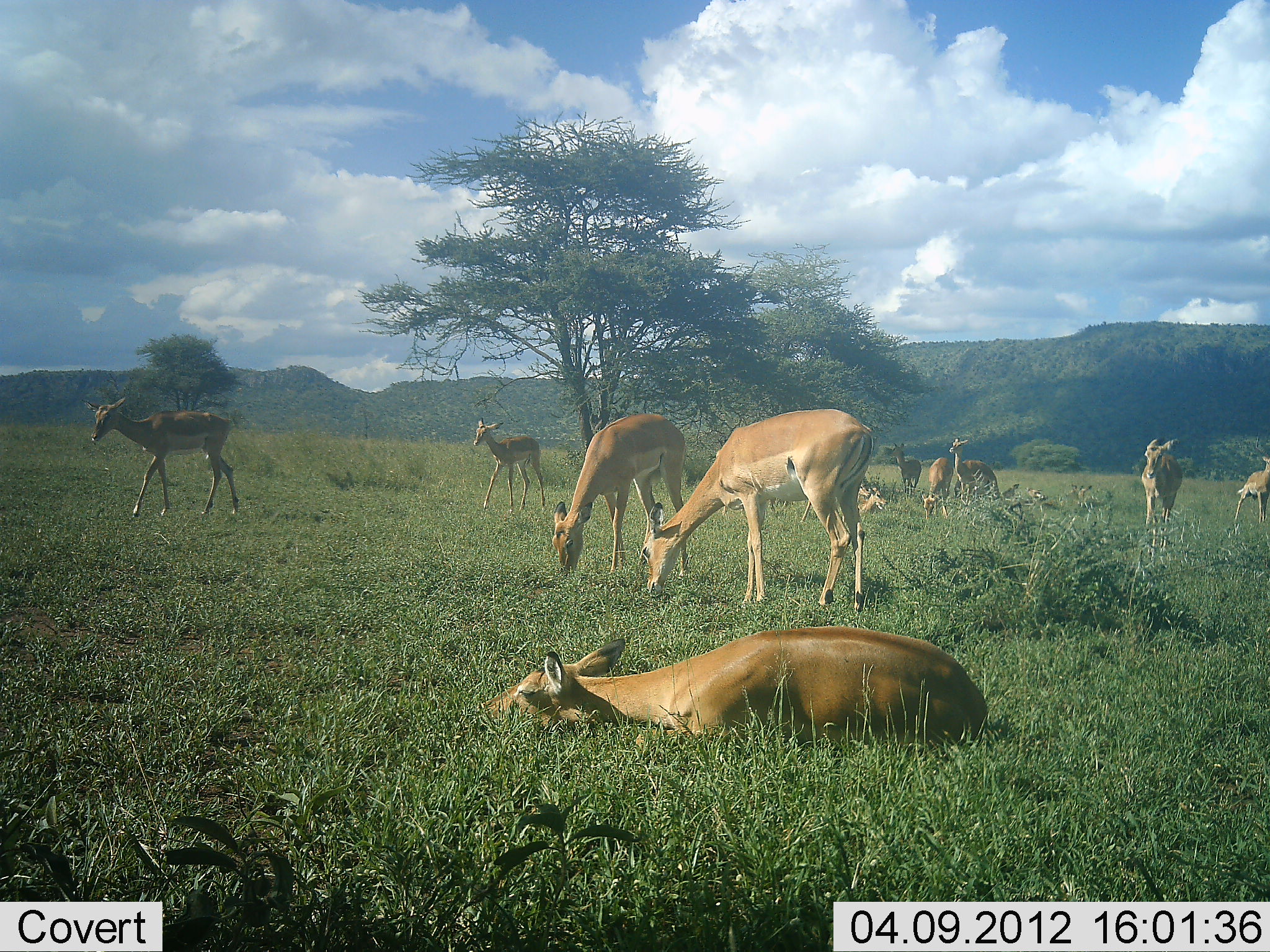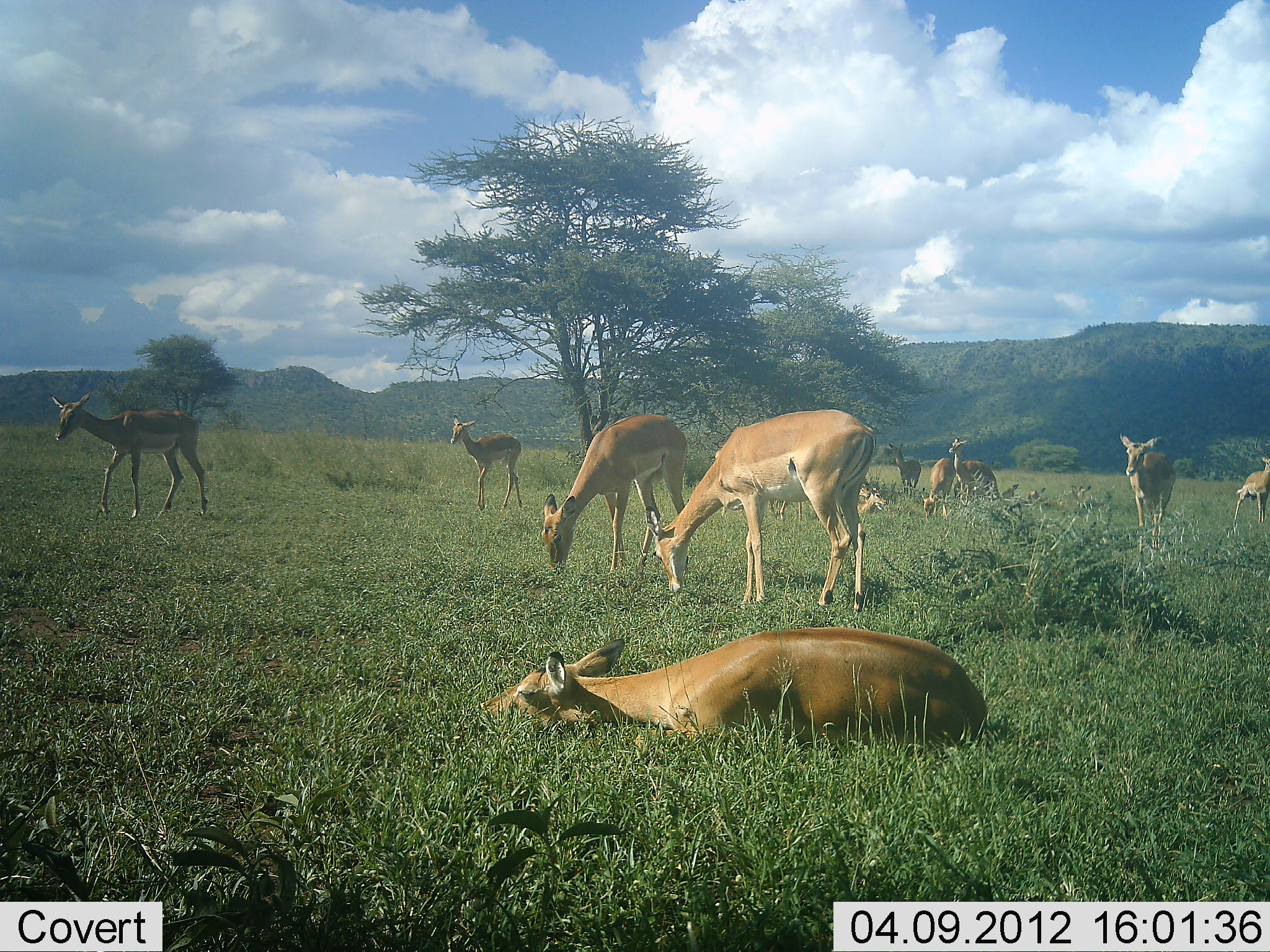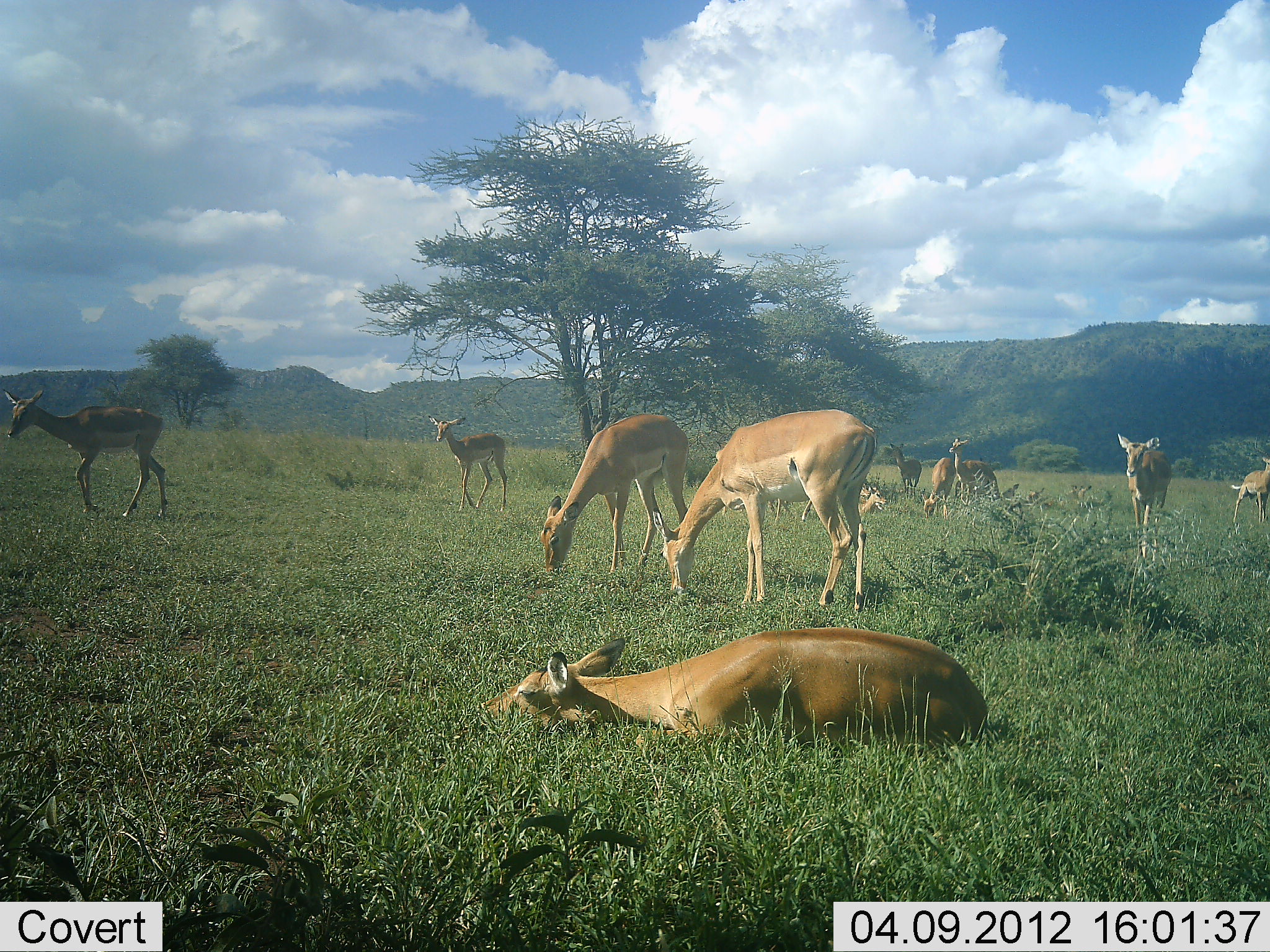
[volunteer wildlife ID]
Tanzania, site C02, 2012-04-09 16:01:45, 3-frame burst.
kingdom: Animalia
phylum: Chordata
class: Mammalia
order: Artiodactyla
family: Bovidae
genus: Aepyceros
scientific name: Aepyceros melampus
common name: impala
Impala (Aepyceros melampus), count 11-50. Behavior (volunteer vote fractions): standing 44%, resting 94%, moving 72%, interacting 0%. Young present (vote fraction): 6%. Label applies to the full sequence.